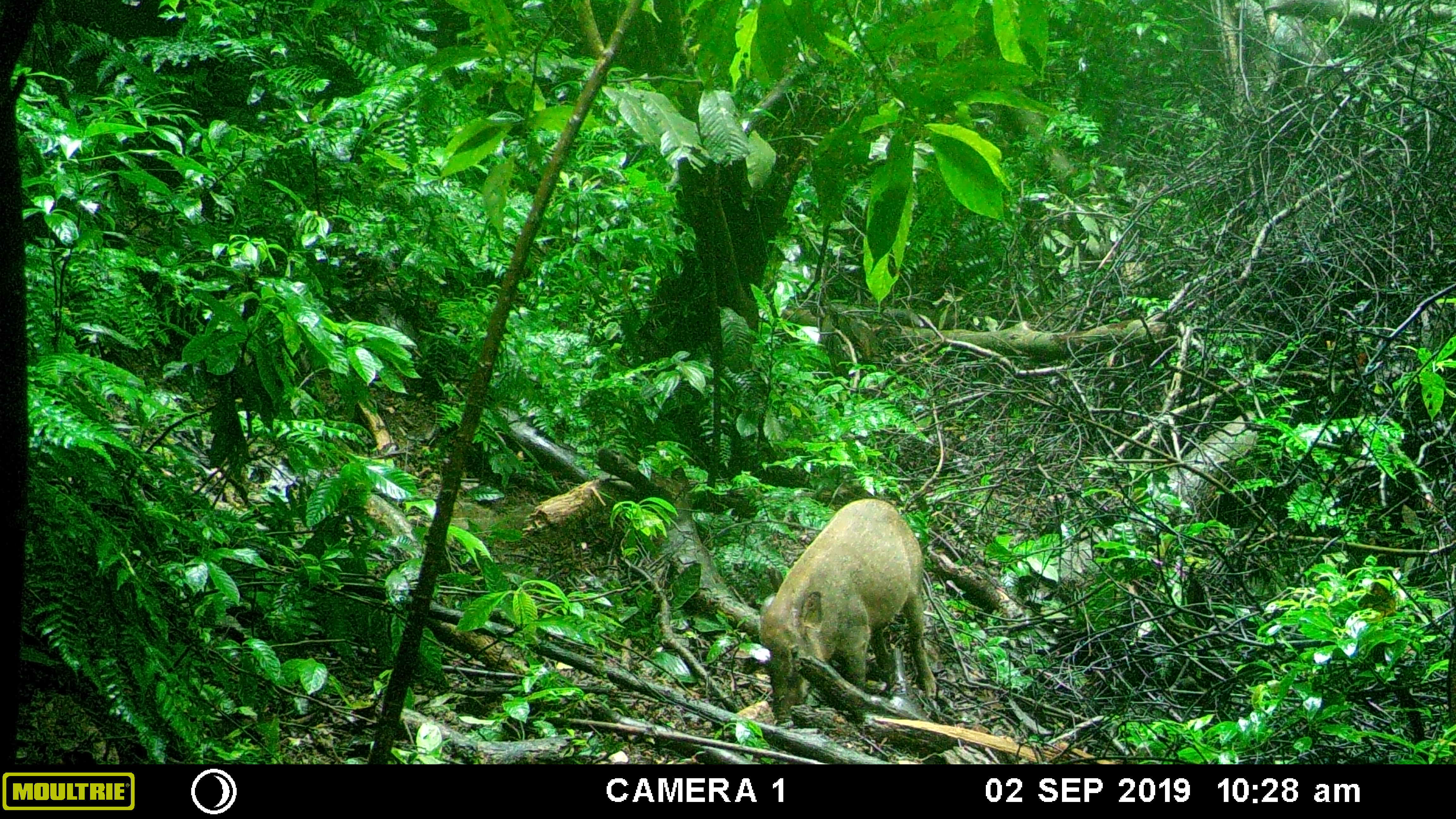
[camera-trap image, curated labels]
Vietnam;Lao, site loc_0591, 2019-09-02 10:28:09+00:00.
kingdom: Animalia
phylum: Chordata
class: Mammalia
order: Artiodactyla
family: Suidae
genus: Sus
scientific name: Sus scrofa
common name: eurasian wild pig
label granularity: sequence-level